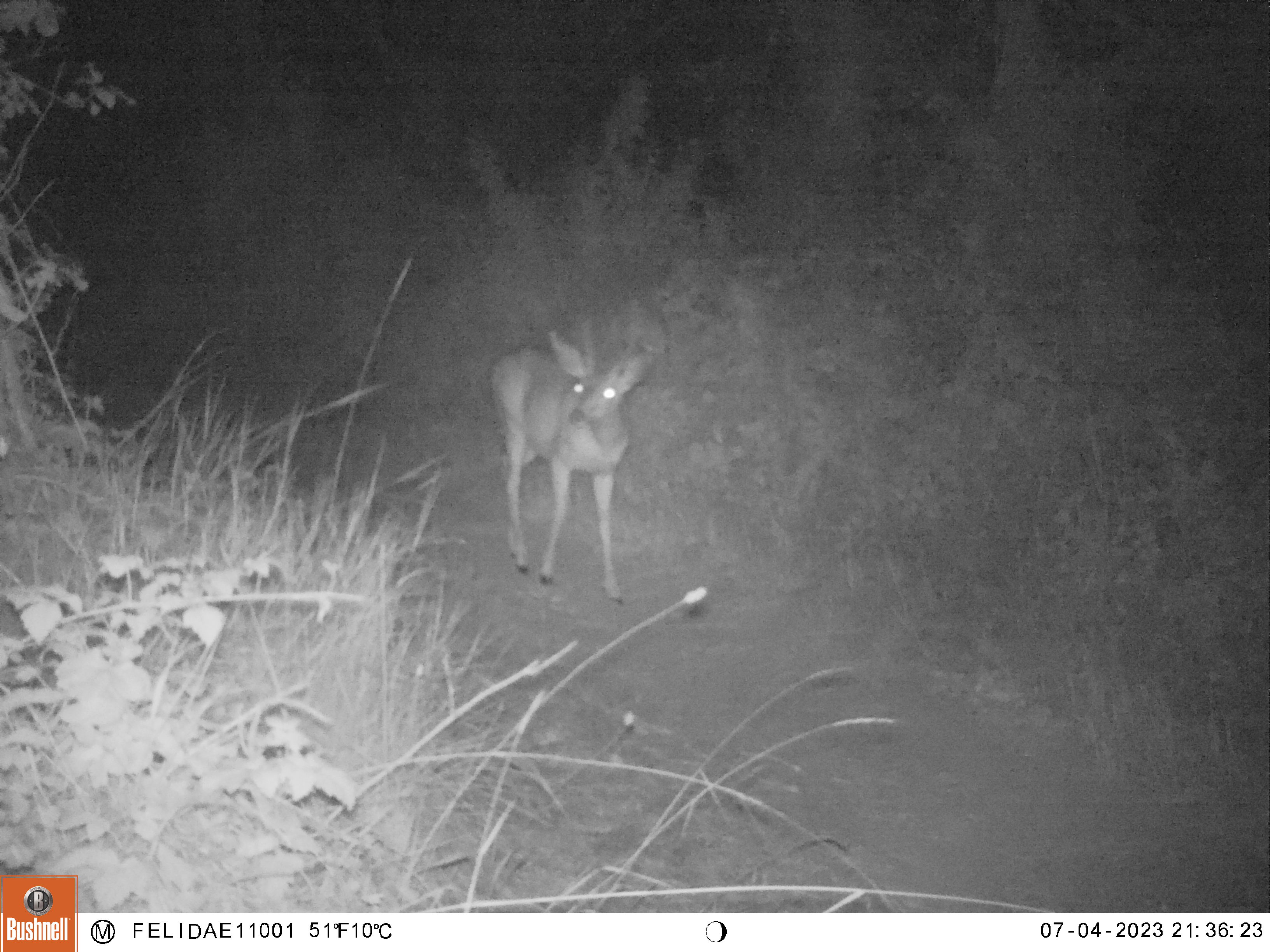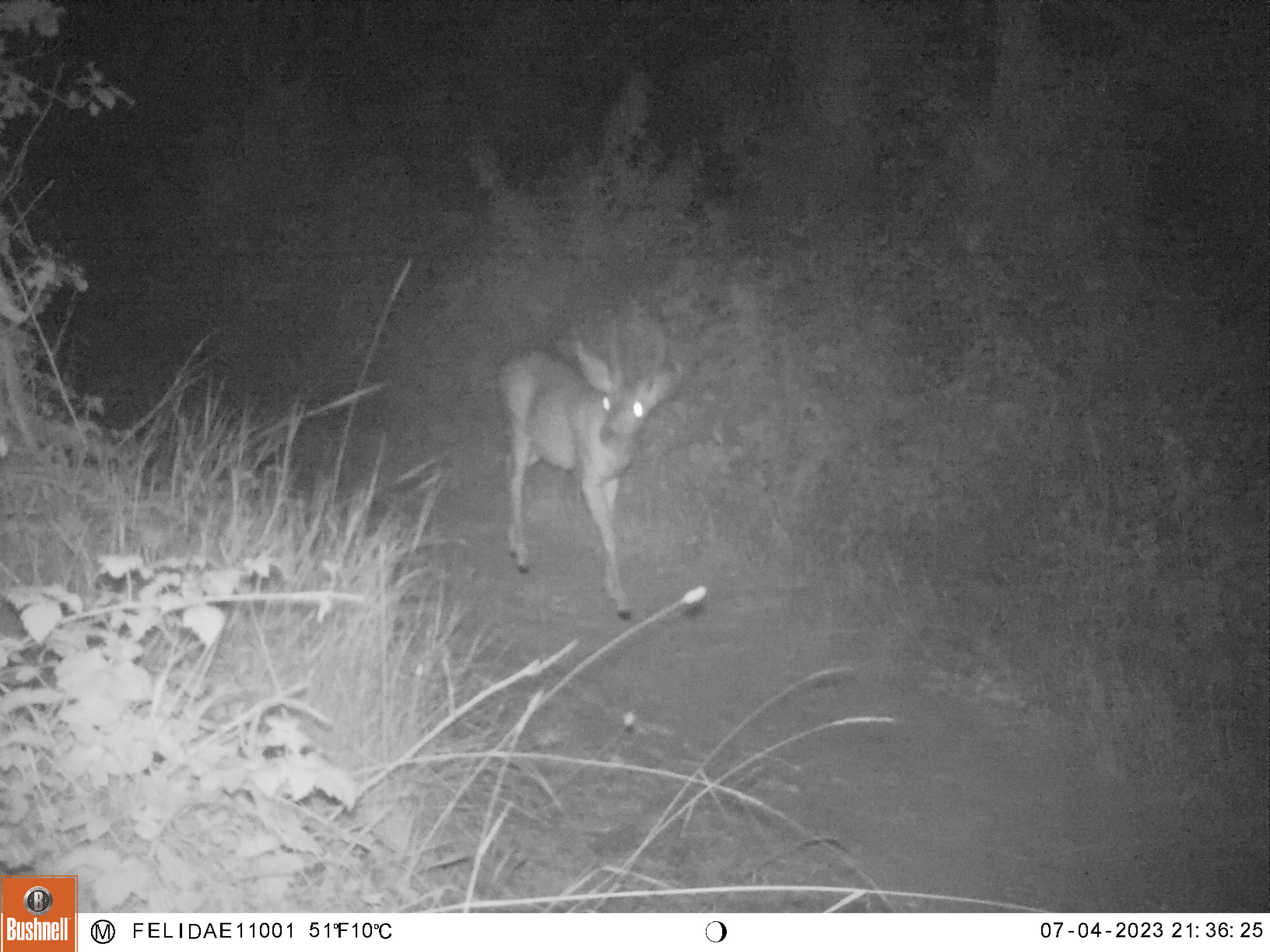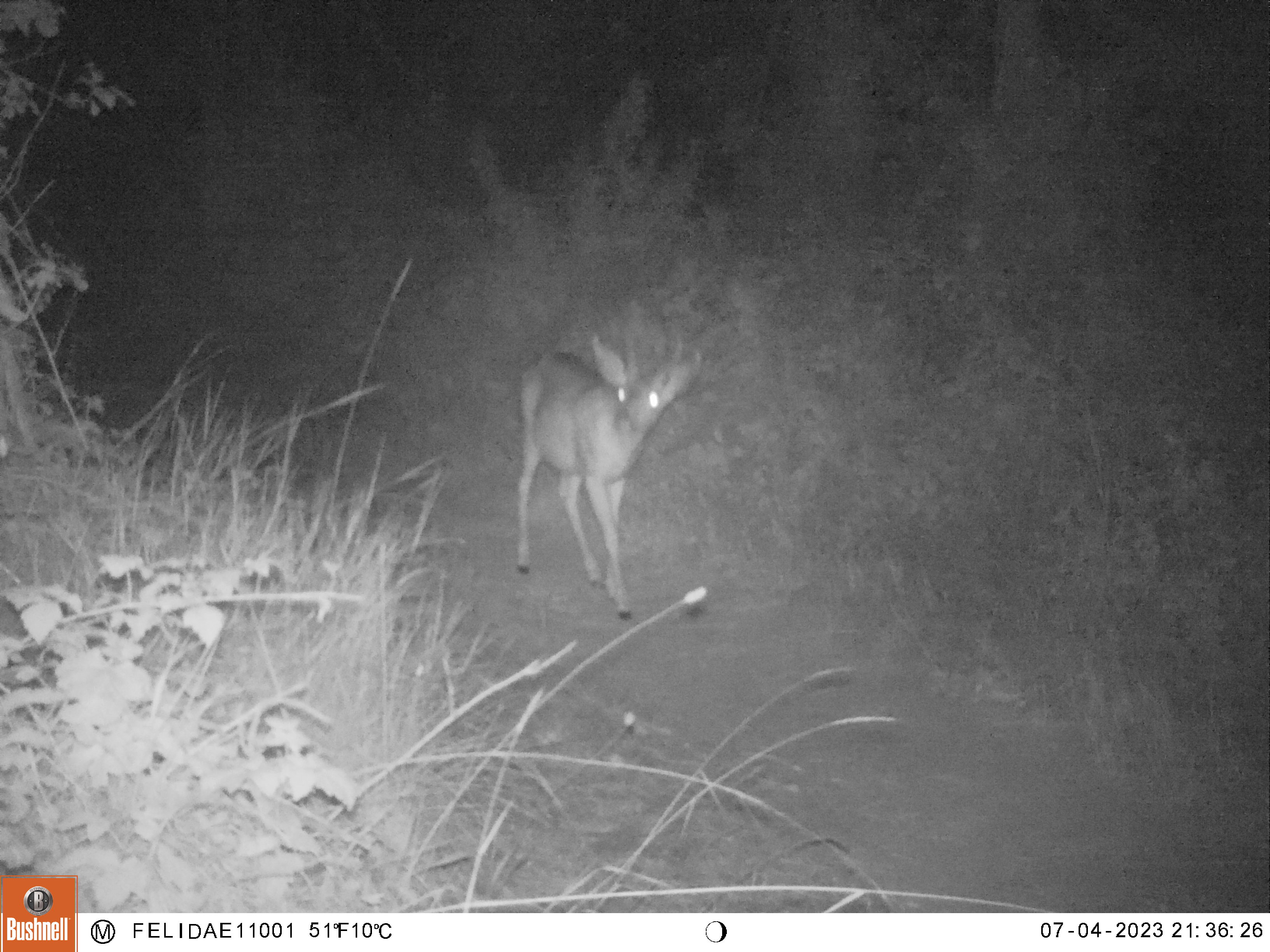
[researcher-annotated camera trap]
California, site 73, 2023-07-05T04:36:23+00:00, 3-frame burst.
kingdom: Animalia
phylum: Chordata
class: Mammalia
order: Artiodactyla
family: Cervidae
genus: Odocoileus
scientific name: Odocoileus hemionus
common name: mule deer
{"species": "mule deer (Odocoileus hemionus)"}